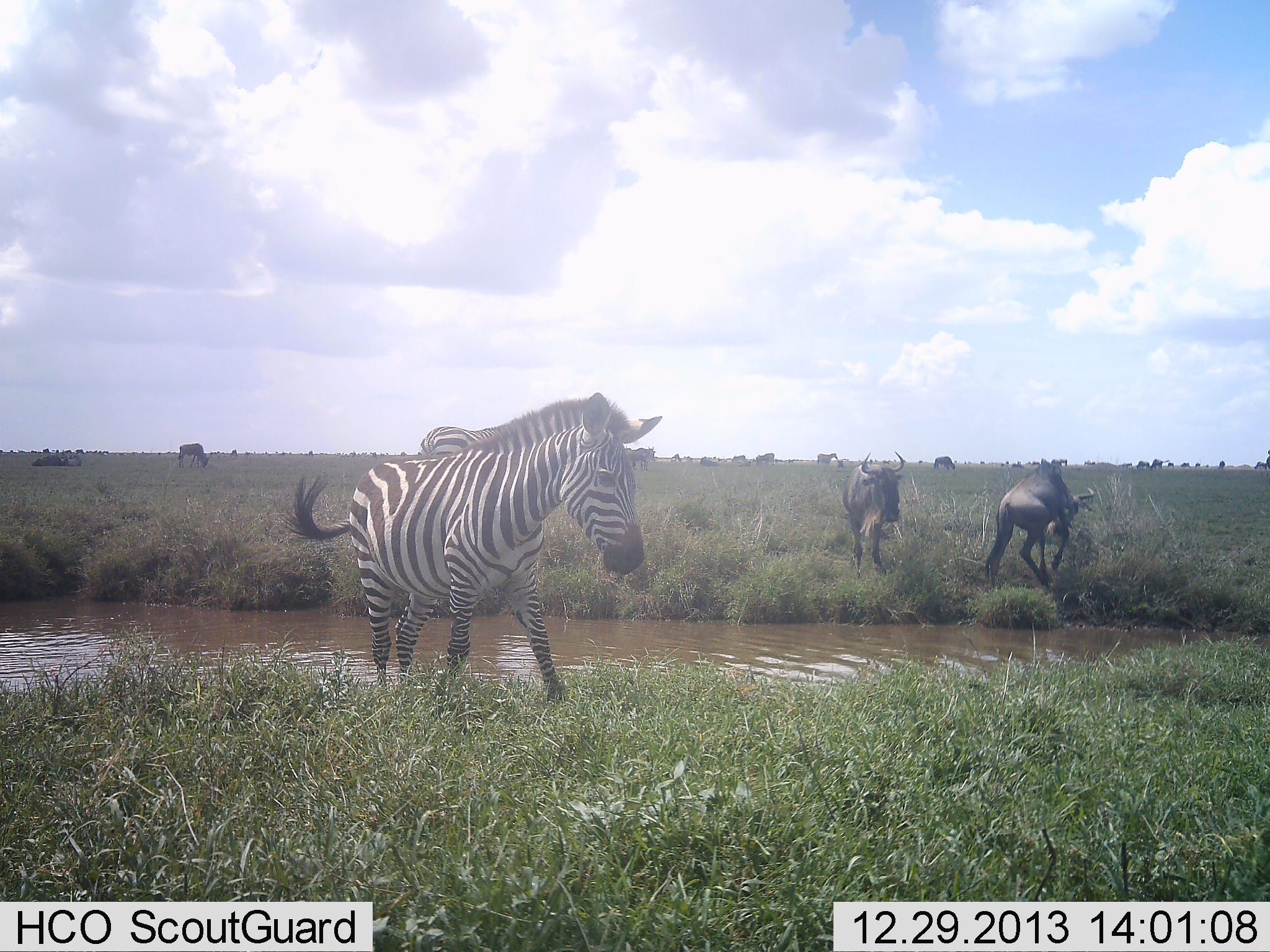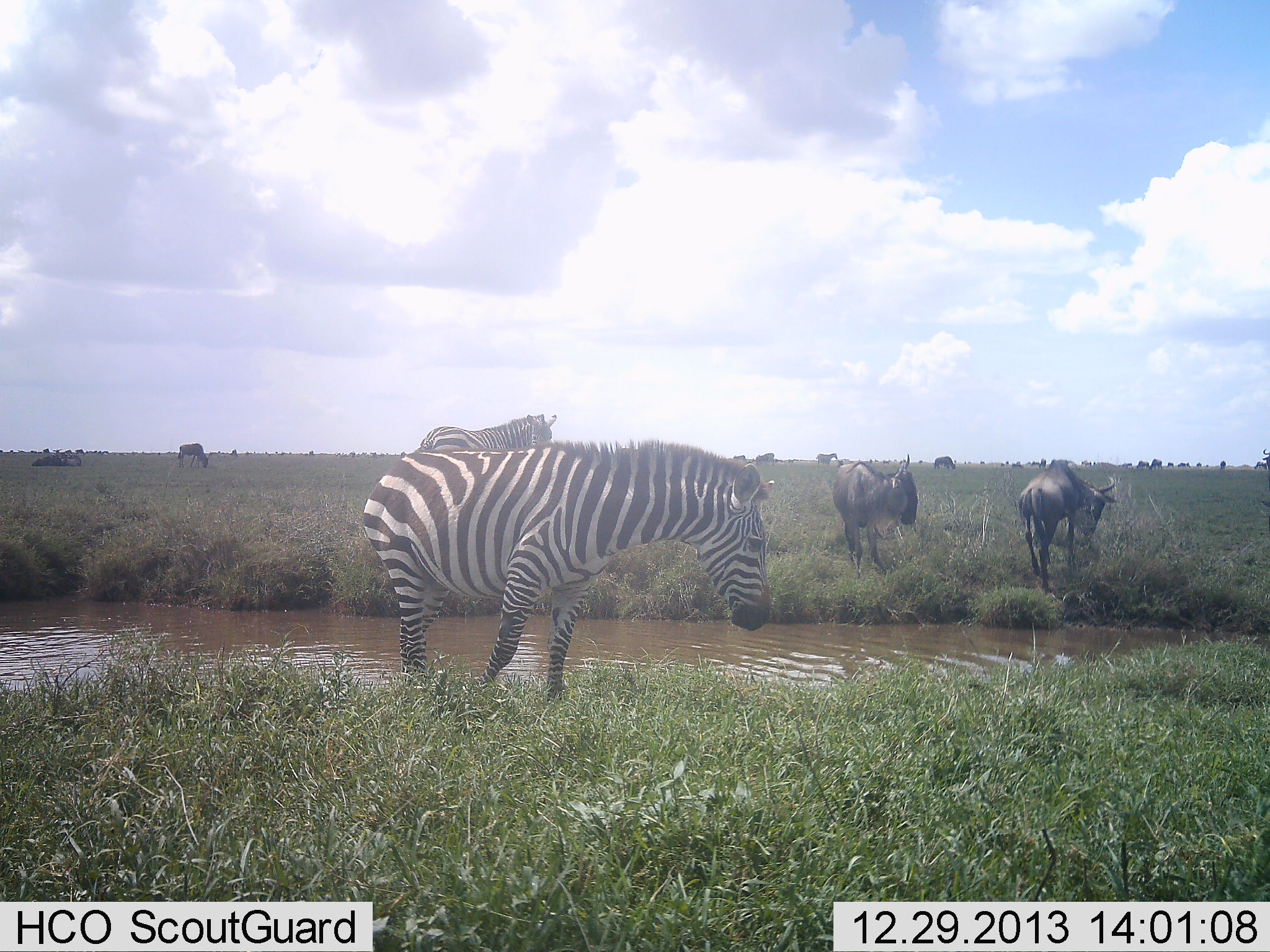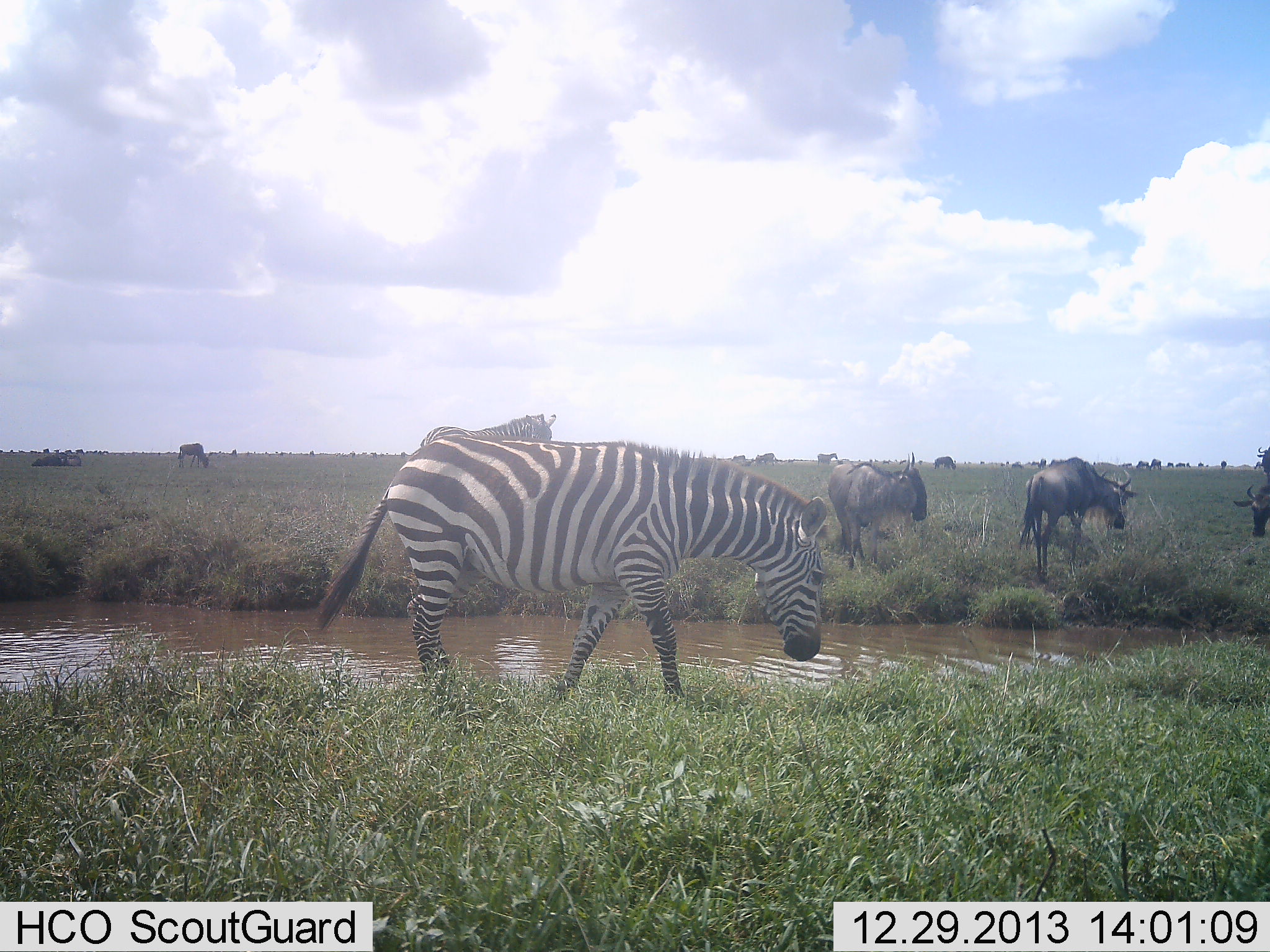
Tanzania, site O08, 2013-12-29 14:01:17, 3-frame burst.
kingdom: Animalia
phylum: Chordata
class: Mammalia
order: Artiodactyla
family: Bovidae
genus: Connochaetes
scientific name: Connochaetes taurinus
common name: blue wildebeest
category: wildebeest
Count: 11-50.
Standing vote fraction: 60%.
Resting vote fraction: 20%.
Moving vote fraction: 20%.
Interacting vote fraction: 0%.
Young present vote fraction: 0%.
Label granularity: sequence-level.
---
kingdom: Animalia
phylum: Chordata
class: Mammalia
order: Perissodactyla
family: Equidae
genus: Equus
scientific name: Equus quagga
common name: plains zebra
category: zebra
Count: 2.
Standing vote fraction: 54%.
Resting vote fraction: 0%.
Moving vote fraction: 46%.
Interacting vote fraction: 0%.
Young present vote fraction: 0%.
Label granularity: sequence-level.